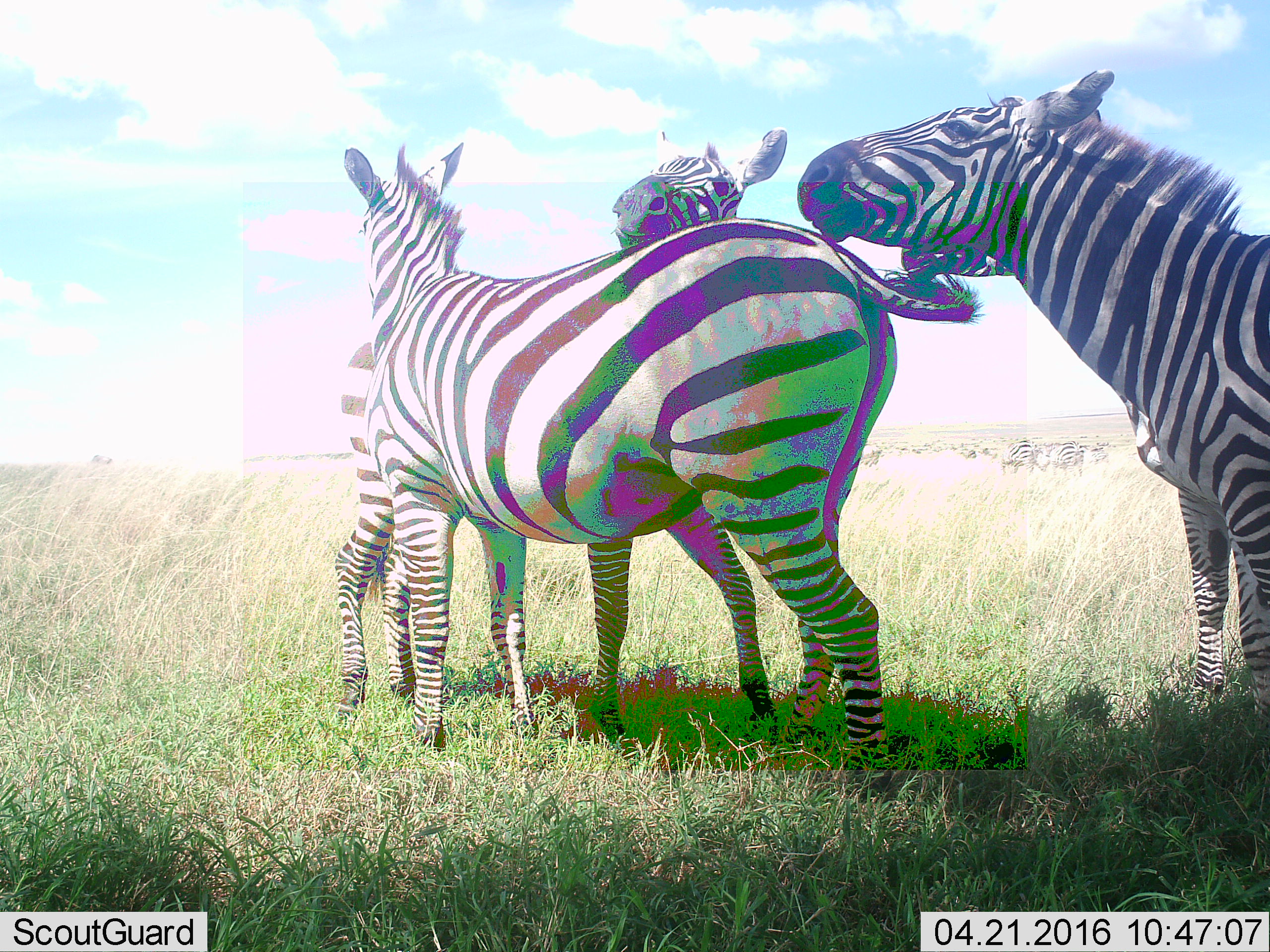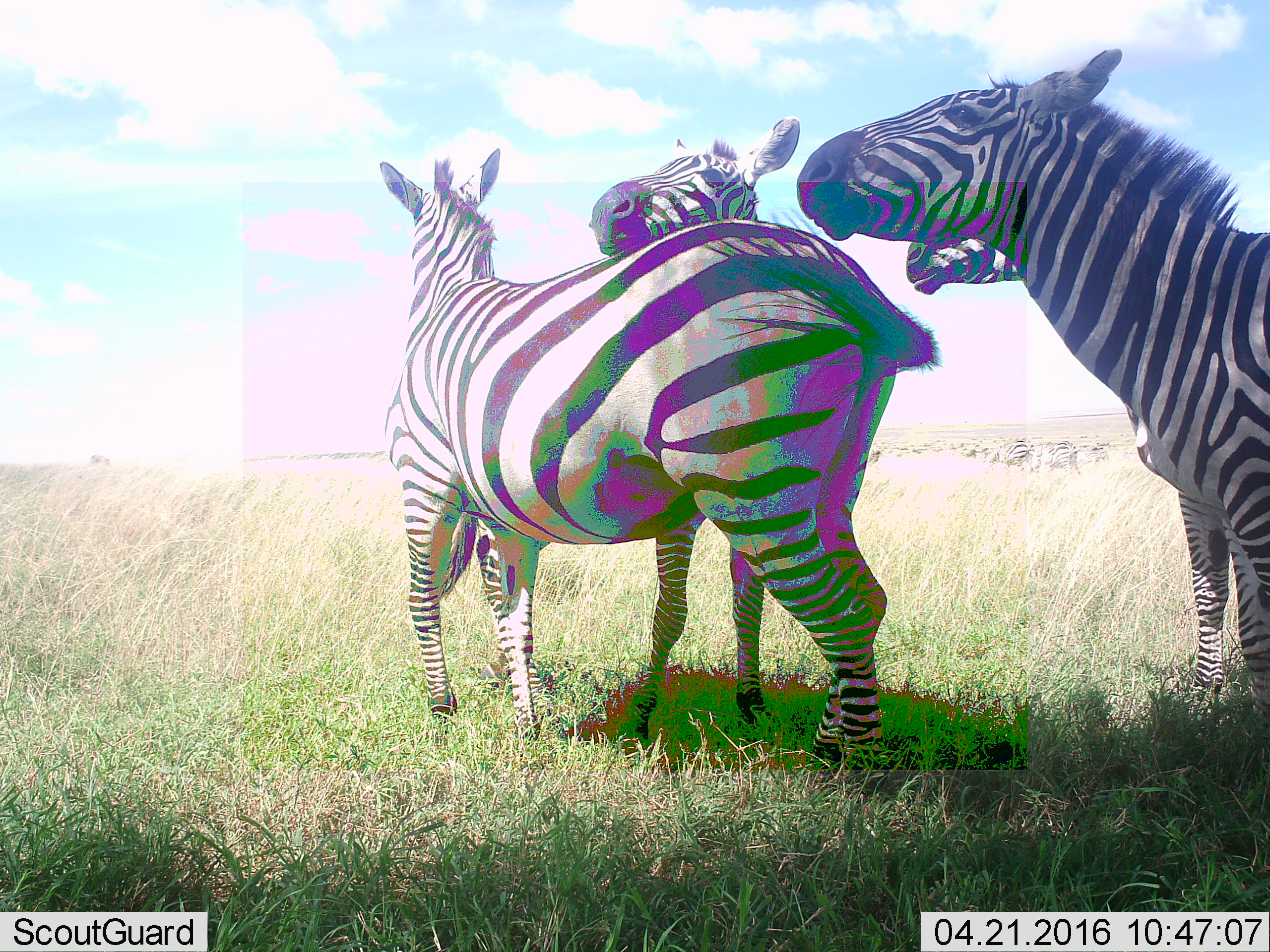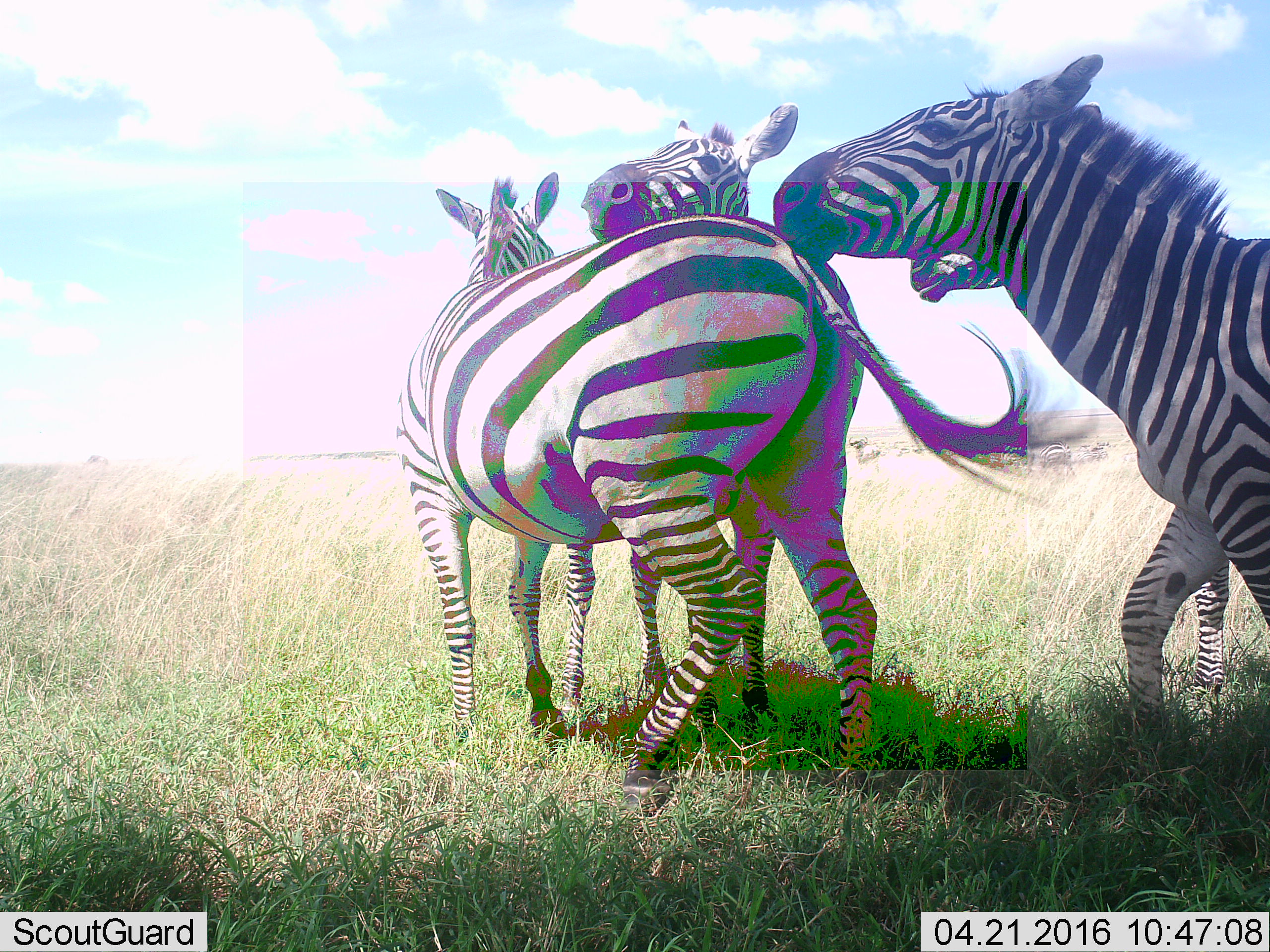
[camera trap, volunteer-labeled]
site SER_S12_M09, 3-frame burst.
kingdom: Animalia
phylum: Chordata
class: Mammalia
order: Perissodactyla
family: Equidae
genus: Equus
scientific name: Equus quagga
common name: plains zebra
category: zebraplains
Zebraplains (plains zebra) (Equus quagga), count 4. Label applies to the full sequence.